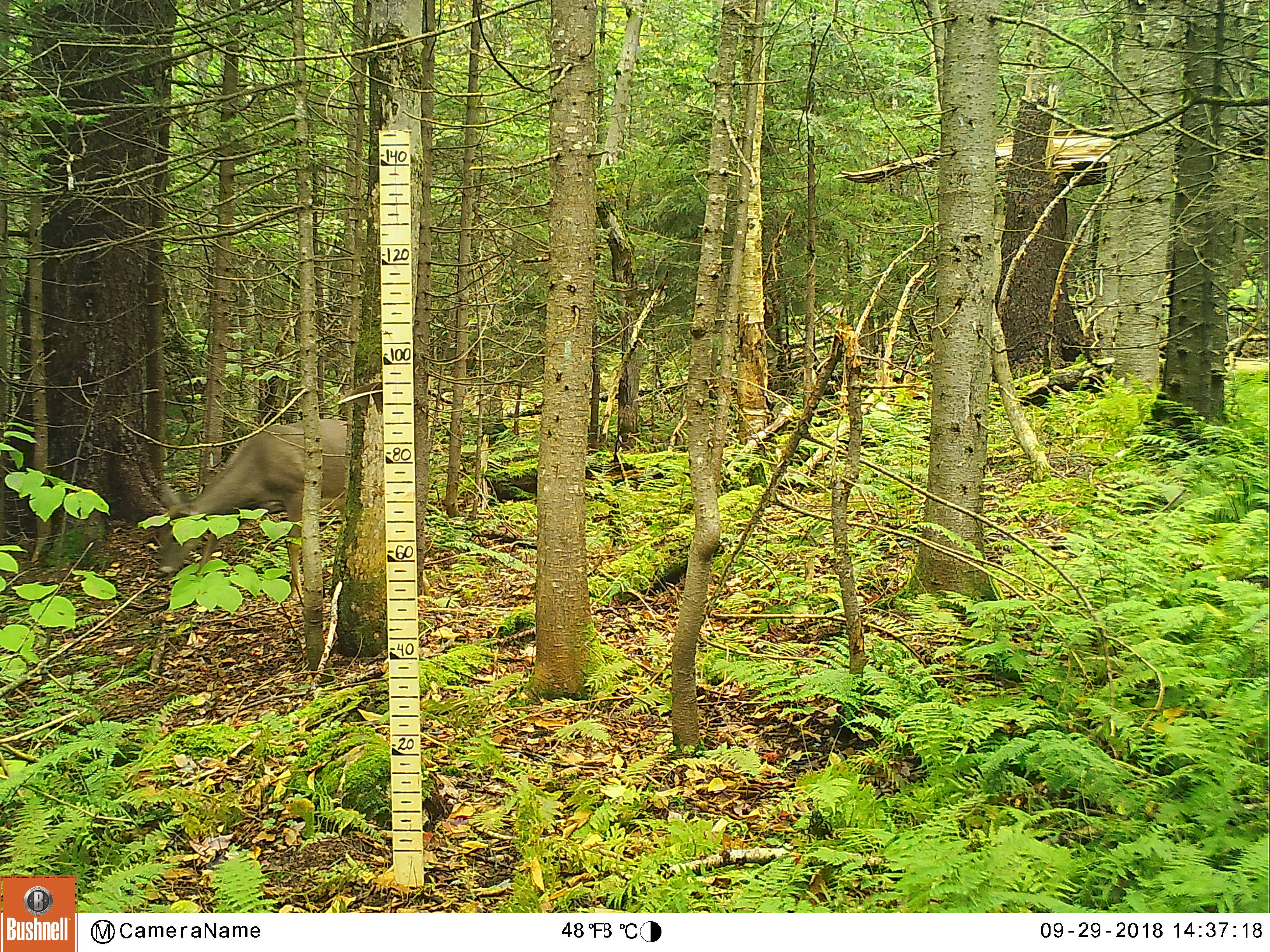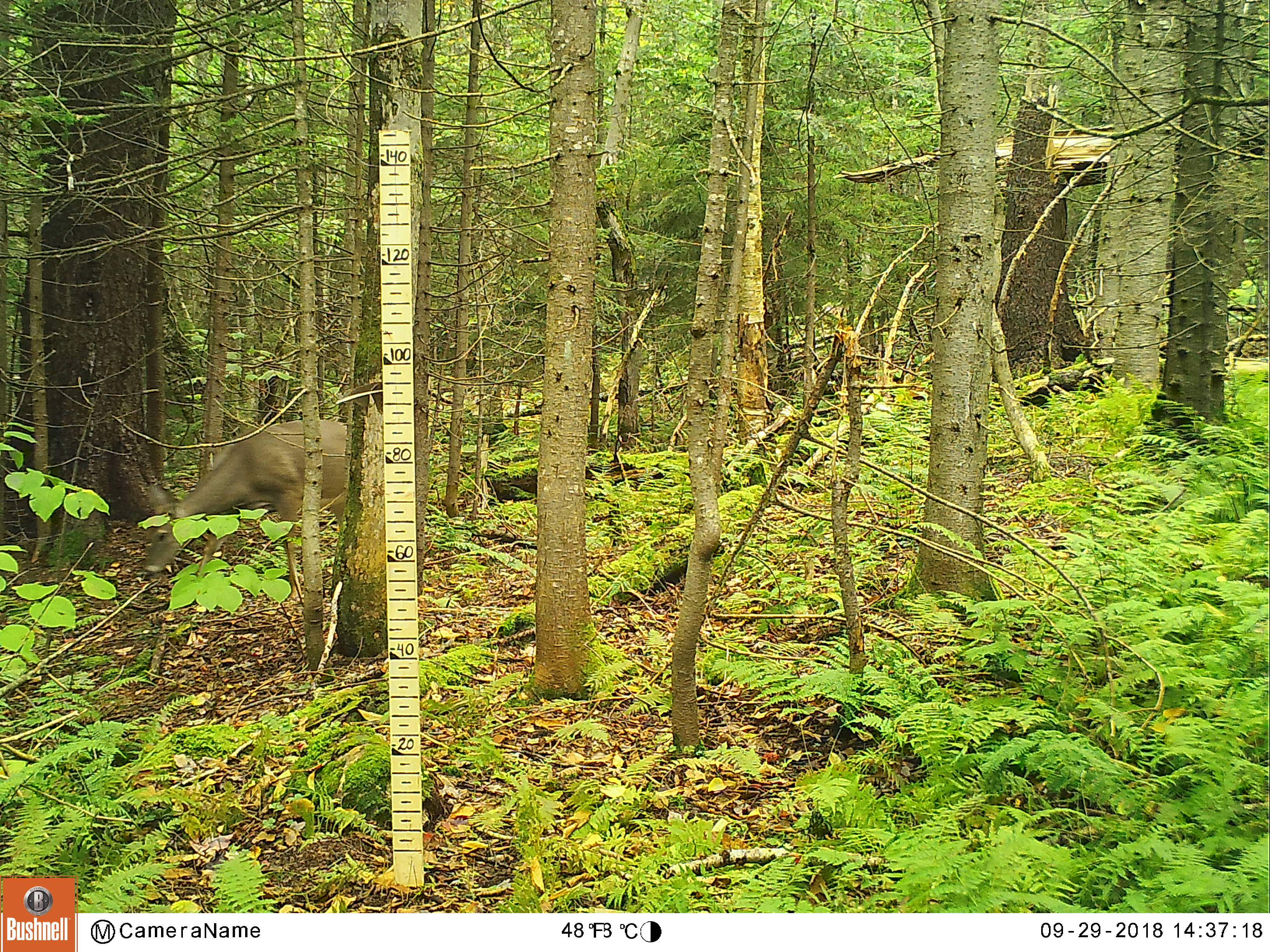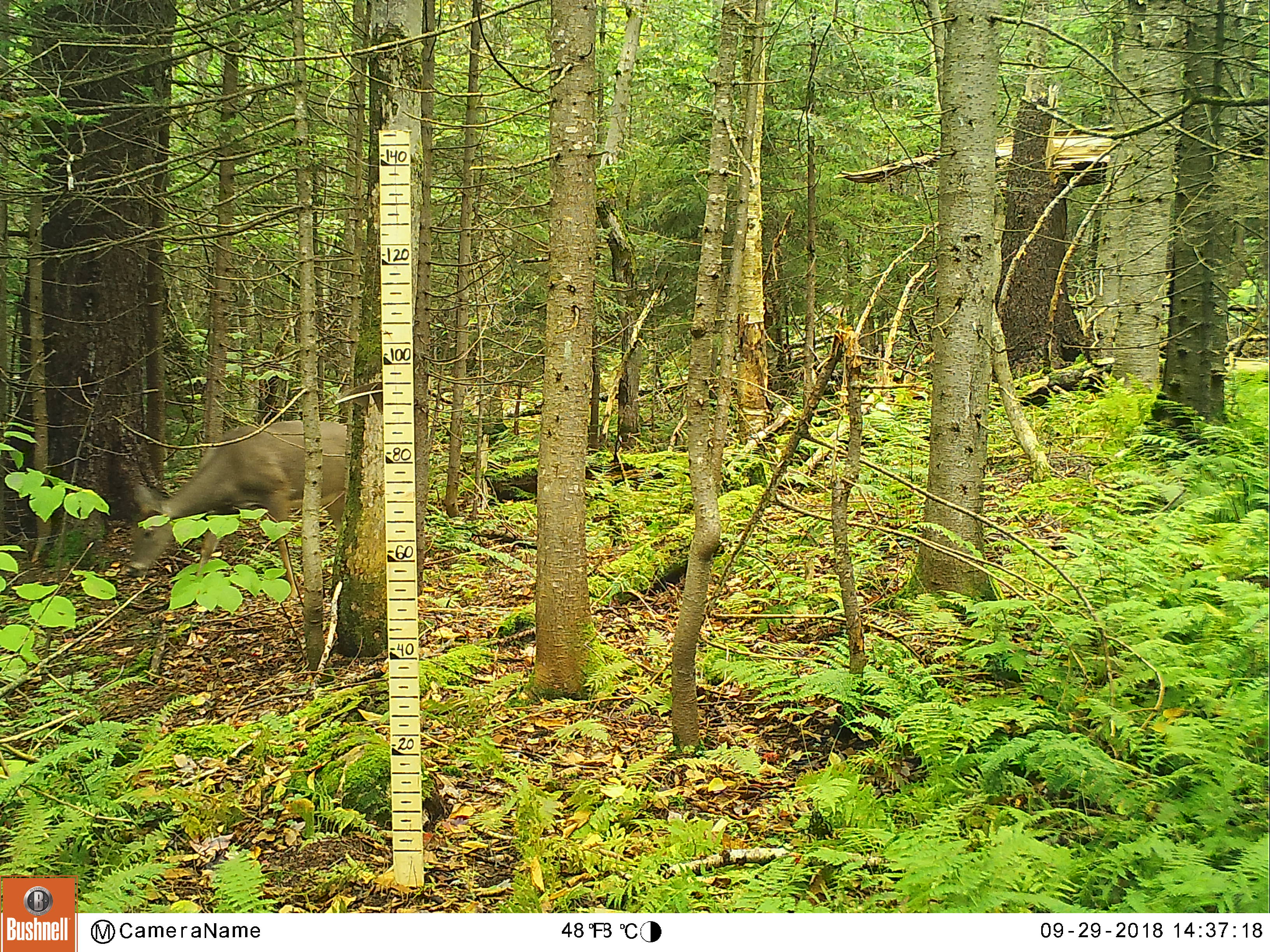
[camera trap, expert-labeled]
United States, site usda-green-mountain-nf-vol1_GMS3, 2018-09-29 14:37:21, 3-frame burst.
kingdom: Animalia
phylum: Chordata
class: Mammalia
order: Artiodactyla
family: Cervidae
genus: Odocoileus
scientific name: Odocoileus virginianus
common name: white-tailed deer